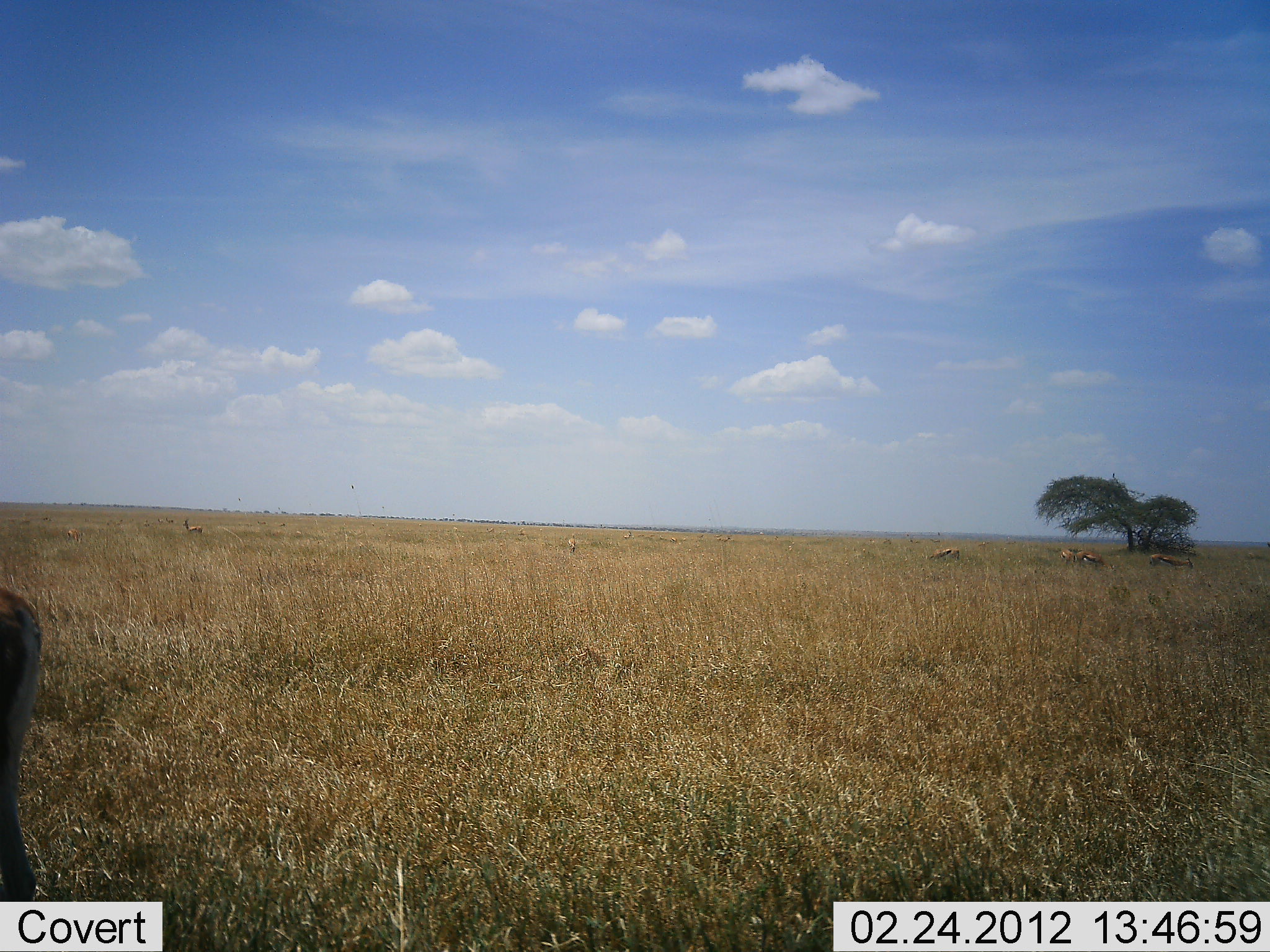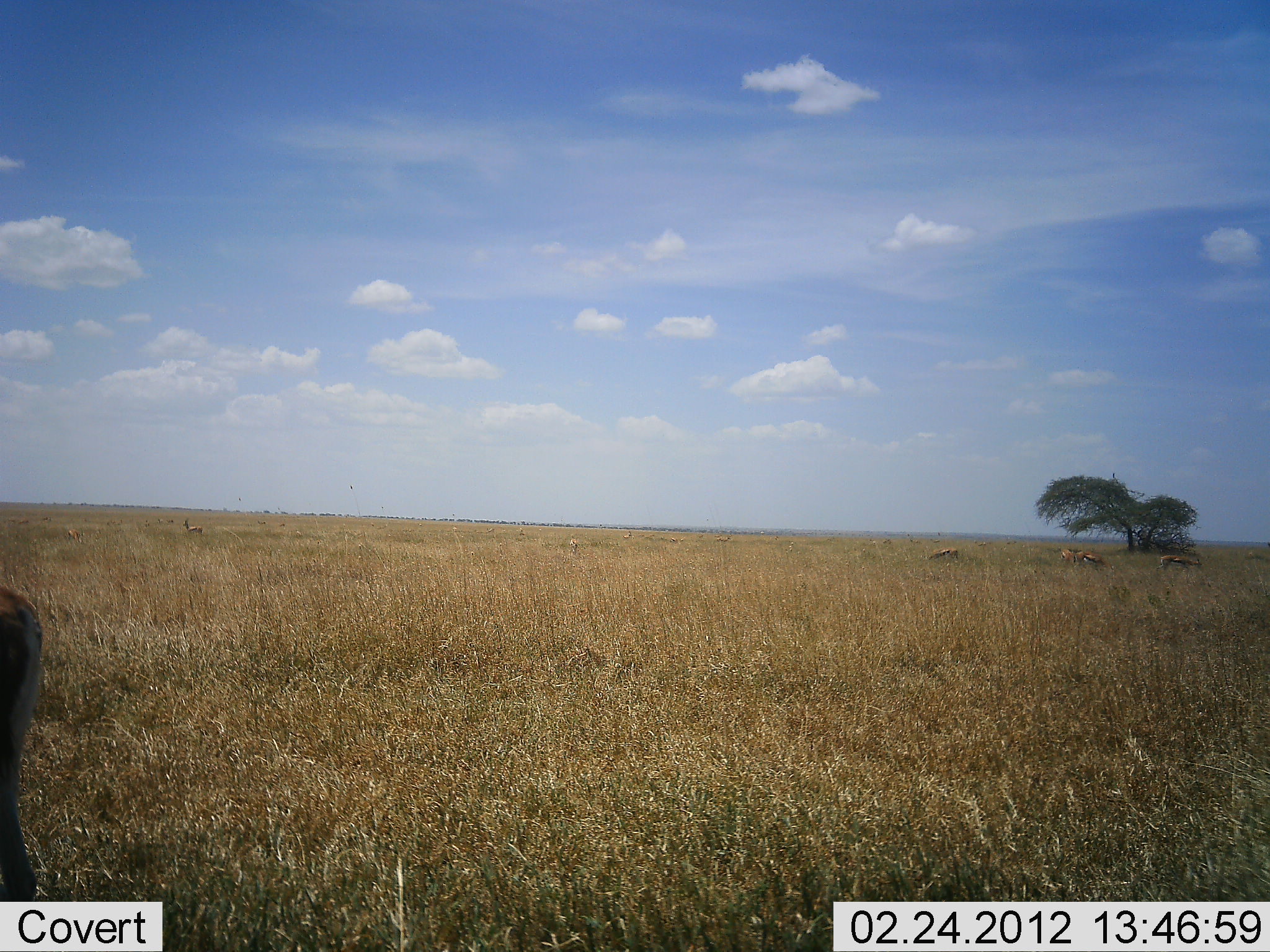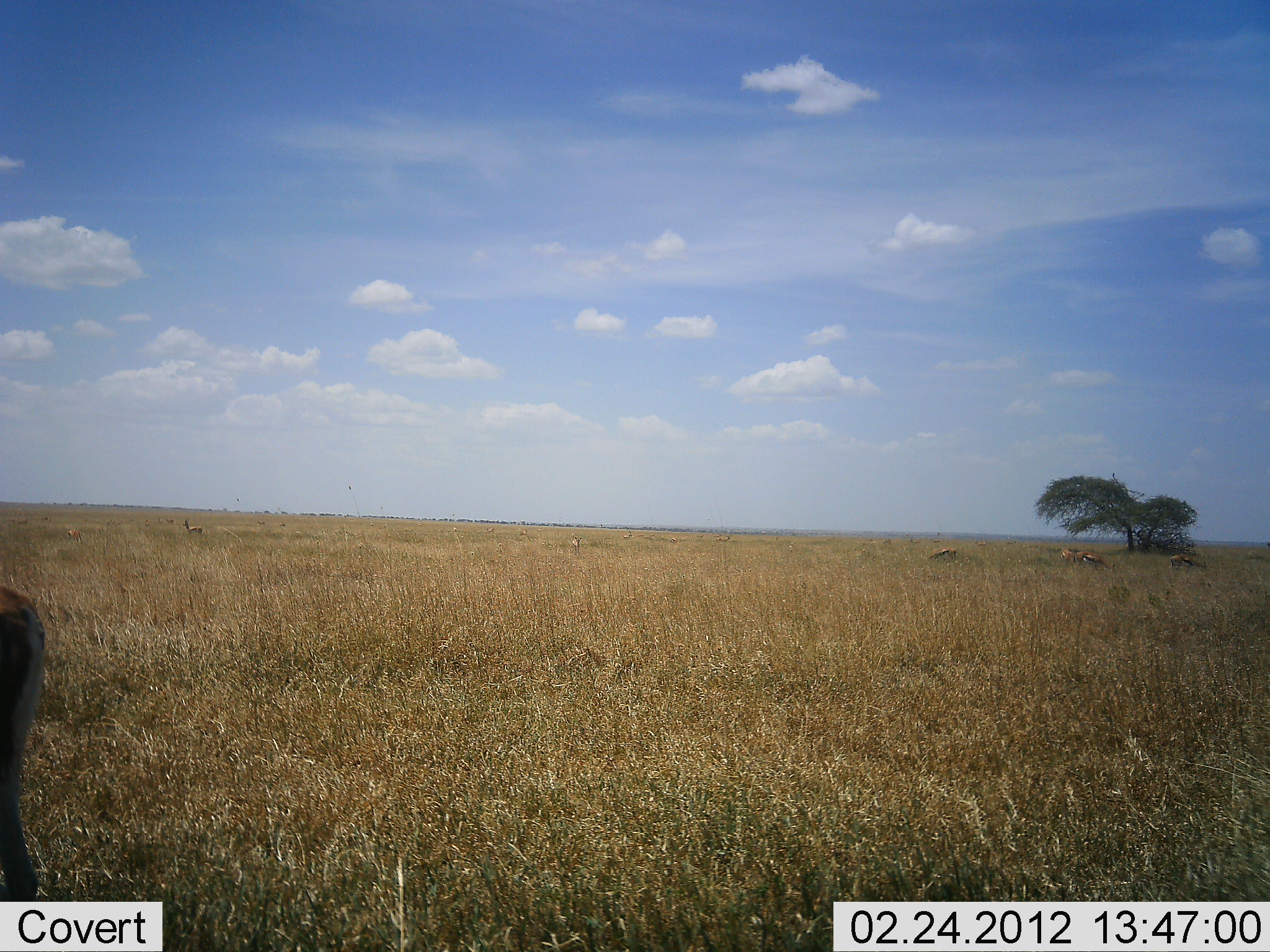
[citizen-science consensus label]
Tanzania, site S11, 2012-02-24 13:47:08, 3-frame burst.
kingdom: Animalia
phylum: Chordata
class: Mammalia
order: Artiodactyla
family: Bovidae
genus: Eudorcas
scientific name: Eudorcas thomsonii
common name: thomson's gazelle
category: gazellethomsons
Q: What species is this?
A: Gazellethomsons (thomson's gazelle) (Eudorcas thomsonii).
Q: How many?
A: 7.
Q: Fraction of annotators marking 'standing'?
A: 50%.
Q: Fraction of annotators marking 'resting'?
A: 0%.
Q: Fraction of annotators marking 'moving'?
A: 33%.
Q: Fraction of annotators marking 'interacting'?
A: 6%.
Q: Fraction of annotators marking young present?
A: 0%.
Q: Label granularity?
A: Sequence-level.